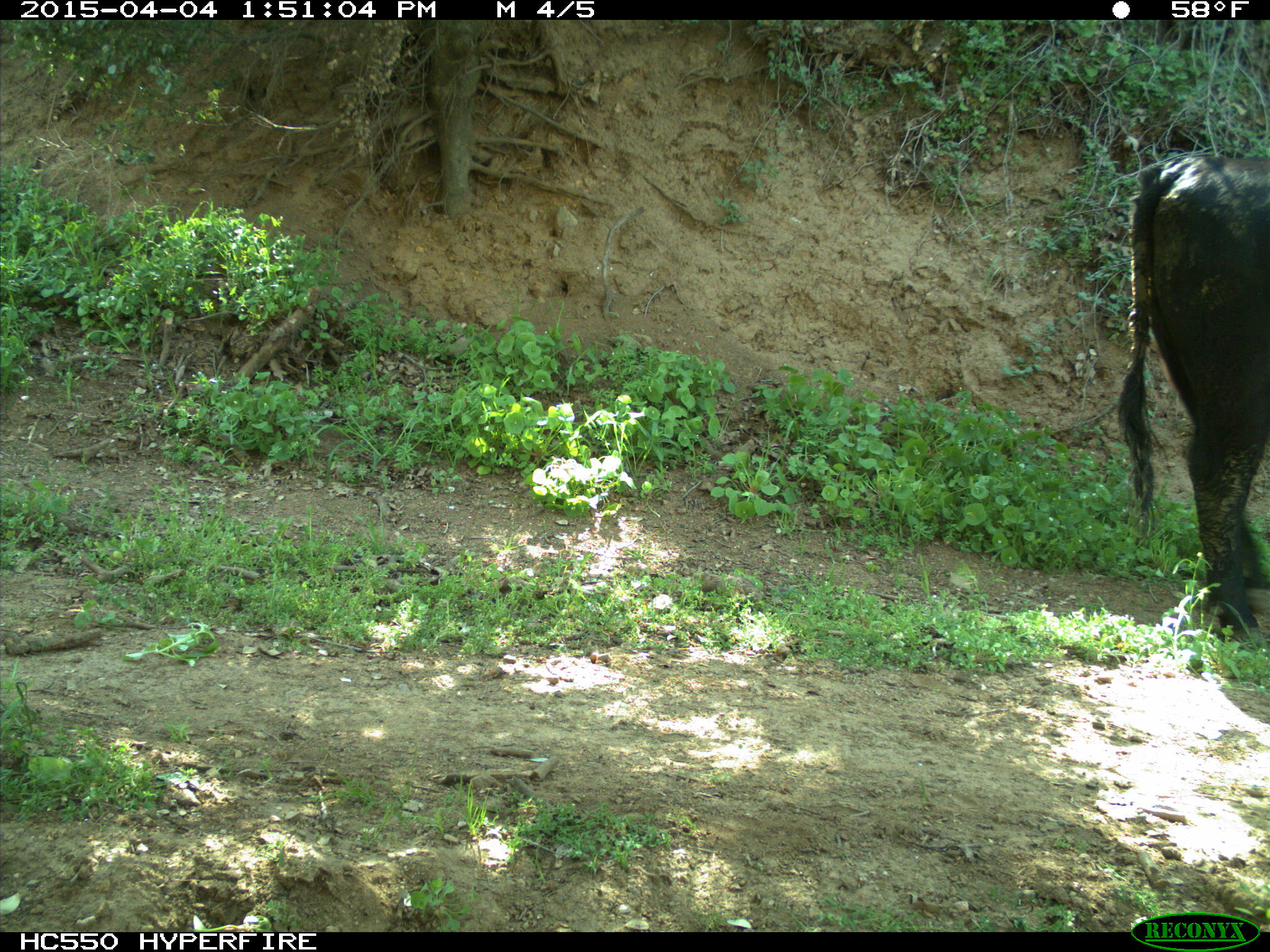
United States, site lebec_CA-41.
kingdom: Animalia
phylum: Chordata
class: Mammalia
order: Artiodactyla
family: Bovidae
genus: Bos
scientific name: Bos taurus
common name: domestic cow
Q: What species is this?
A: Bos taurus (domestic cow).